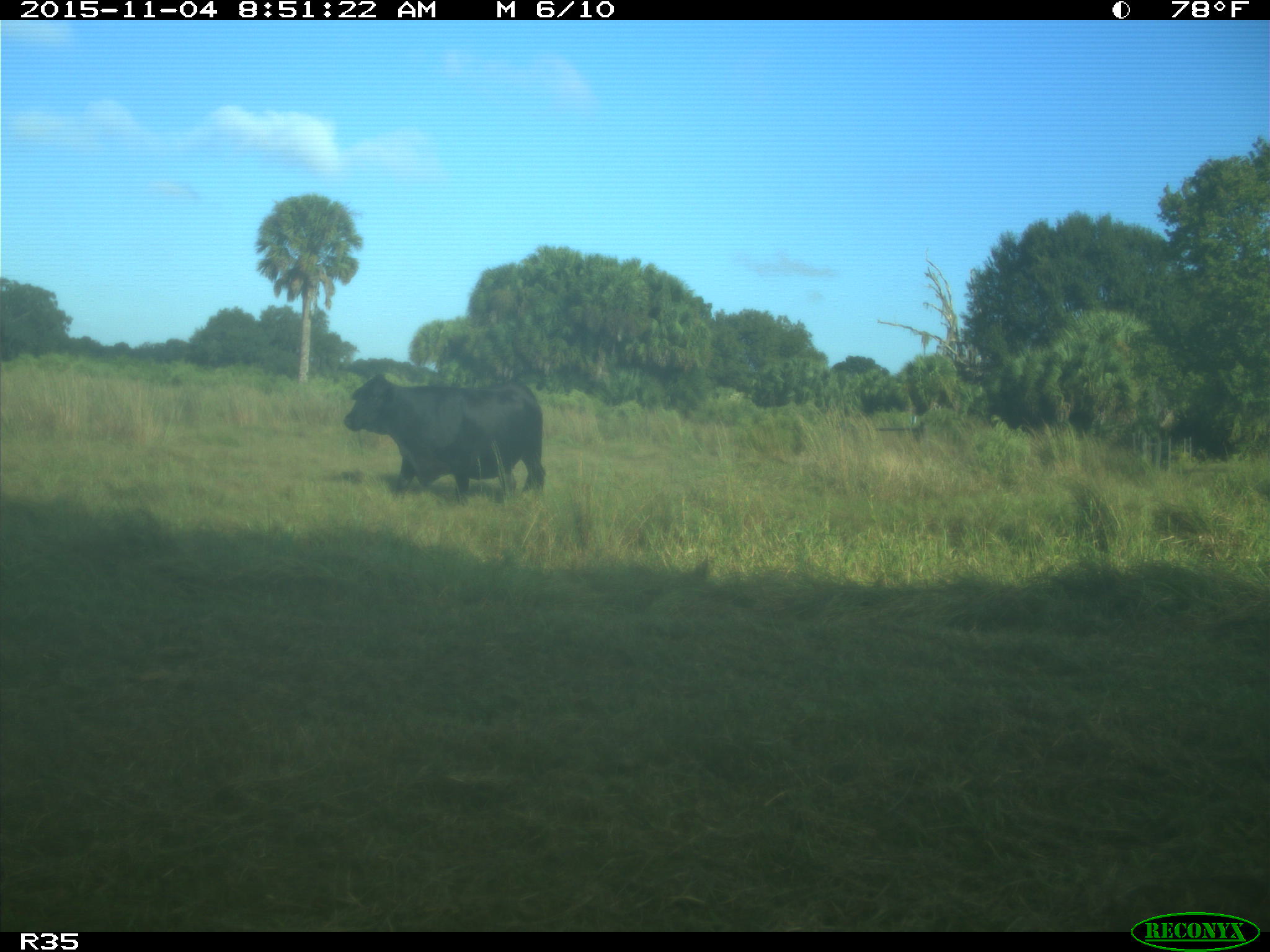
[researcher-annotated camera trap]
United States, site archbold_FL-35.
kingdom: Animalia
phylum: Chordata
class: Mammalia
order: Artiodactyla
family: Bovidae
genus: Bos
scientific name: Bos taurus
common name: domestic cow